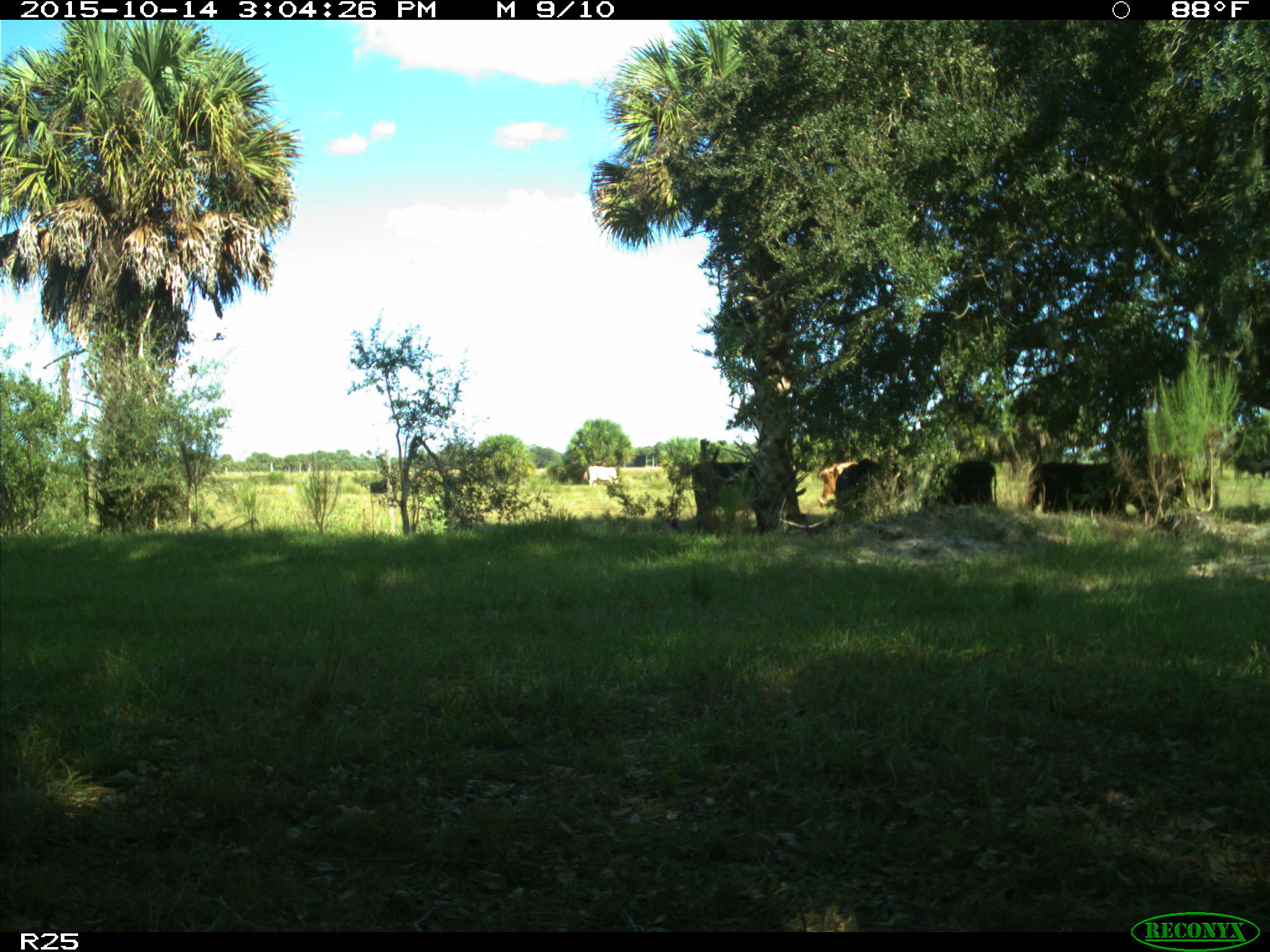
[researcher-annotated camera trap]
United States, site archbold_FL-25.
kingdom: Animalia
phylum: Chordata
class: Mammalia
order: Artiodactyla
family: Bovidae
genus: Bos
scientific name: Bos taurus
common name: domestic cow